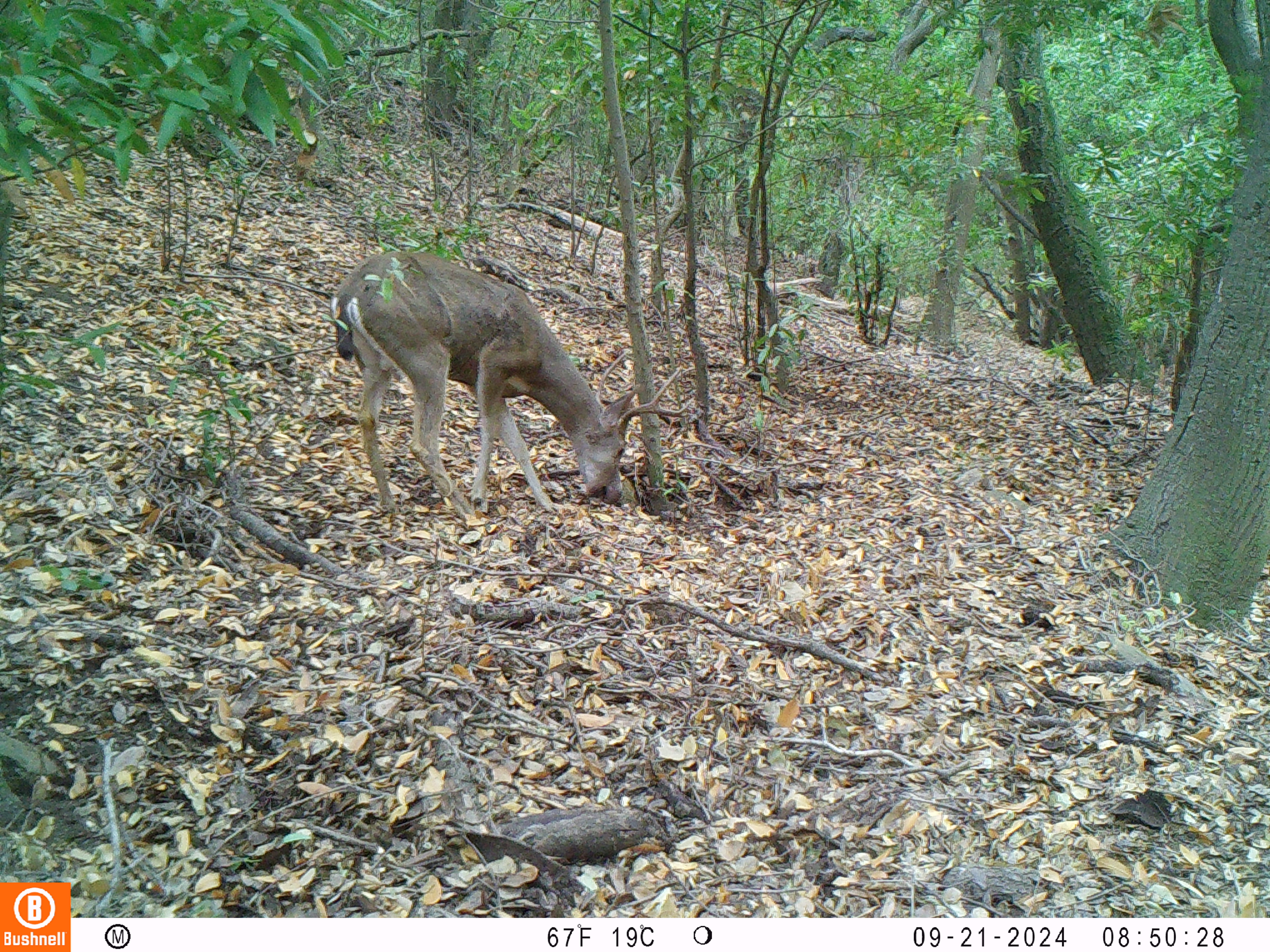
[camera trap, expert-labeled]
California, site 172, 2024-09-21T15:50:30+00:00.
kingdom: Animalia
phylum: Chordata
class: Mammalia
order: Artiodactyla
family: Cervidae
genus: Odocoileus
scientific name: Odocoileus hemionus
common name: mule deer